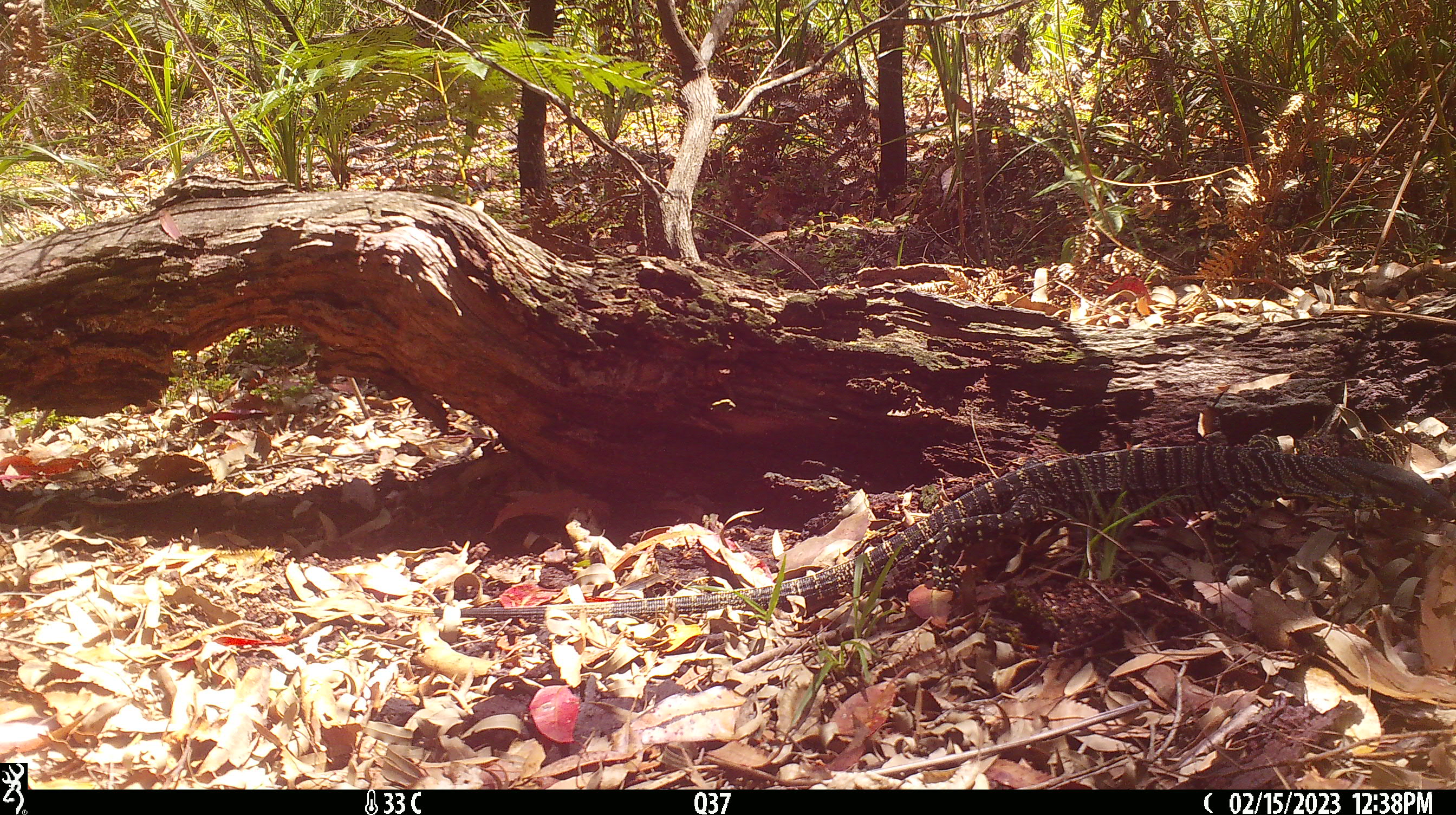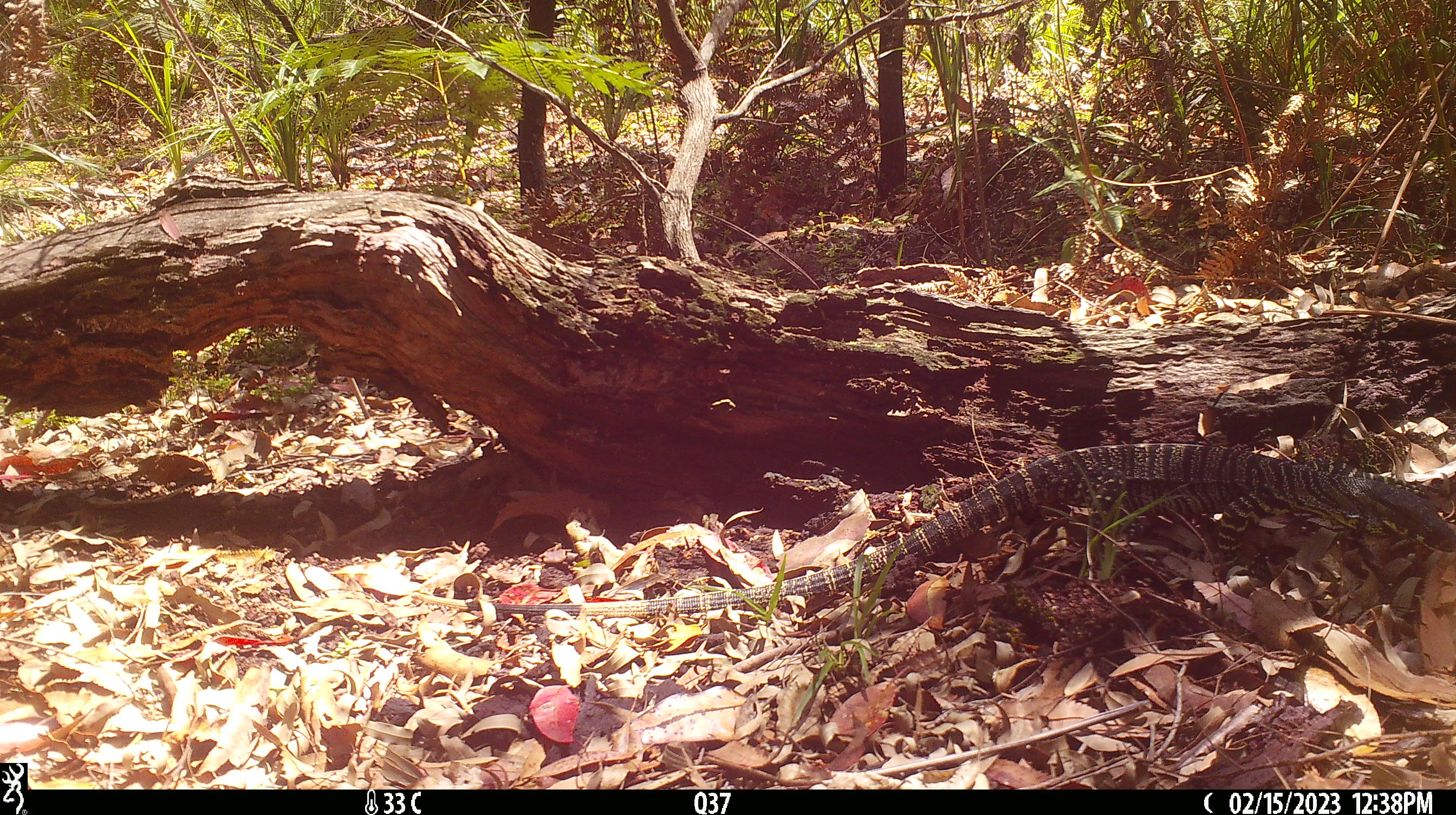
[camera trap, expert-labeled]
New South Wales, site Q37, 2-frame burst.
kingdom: Animalia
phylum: Chordata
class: Reptilia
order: Squamata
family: Varanidae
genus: Varanus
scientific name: Varanus varius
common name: lace monitor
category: goanna